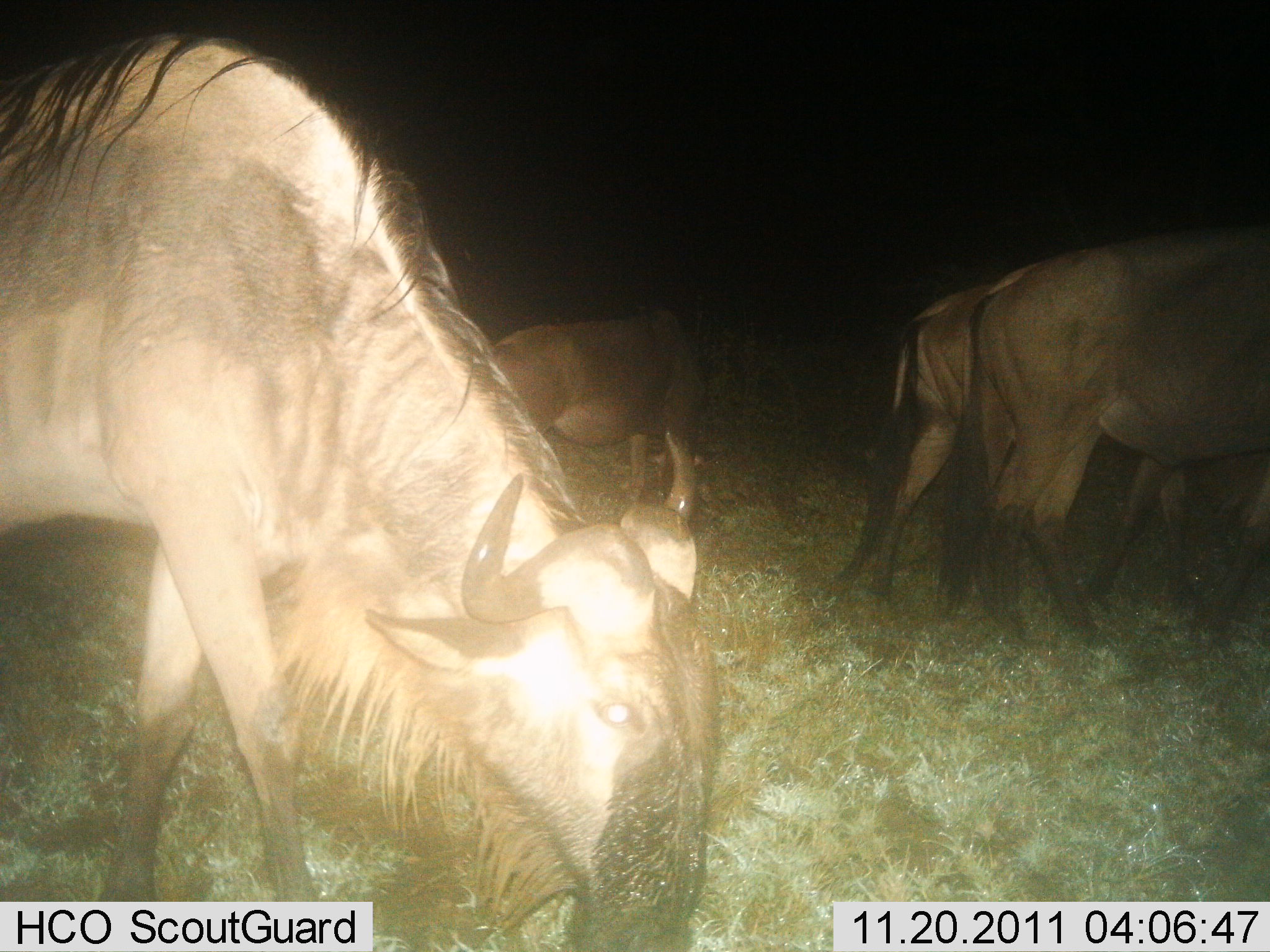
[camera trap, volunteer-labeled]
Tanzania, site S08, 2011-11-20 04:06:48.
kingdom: Animalia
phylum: Chordata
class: Mammalia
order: Artiodactyla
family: Bovidae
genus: Connochaetes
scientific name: Connochaetes taurinus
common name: blue wildebeest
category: wildebeest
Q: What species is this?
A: Wildebeest (blue wildebeest) (Connochaetes taurinus).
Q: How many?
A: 4.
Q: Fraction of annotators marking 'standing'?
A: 23%.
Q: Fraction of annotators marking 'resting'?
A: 8%.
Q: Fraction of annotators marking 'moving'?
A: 31%.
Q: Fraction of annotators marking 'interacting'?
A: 0%.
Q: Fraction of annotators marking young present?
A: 0%.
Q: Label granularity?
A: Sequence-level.